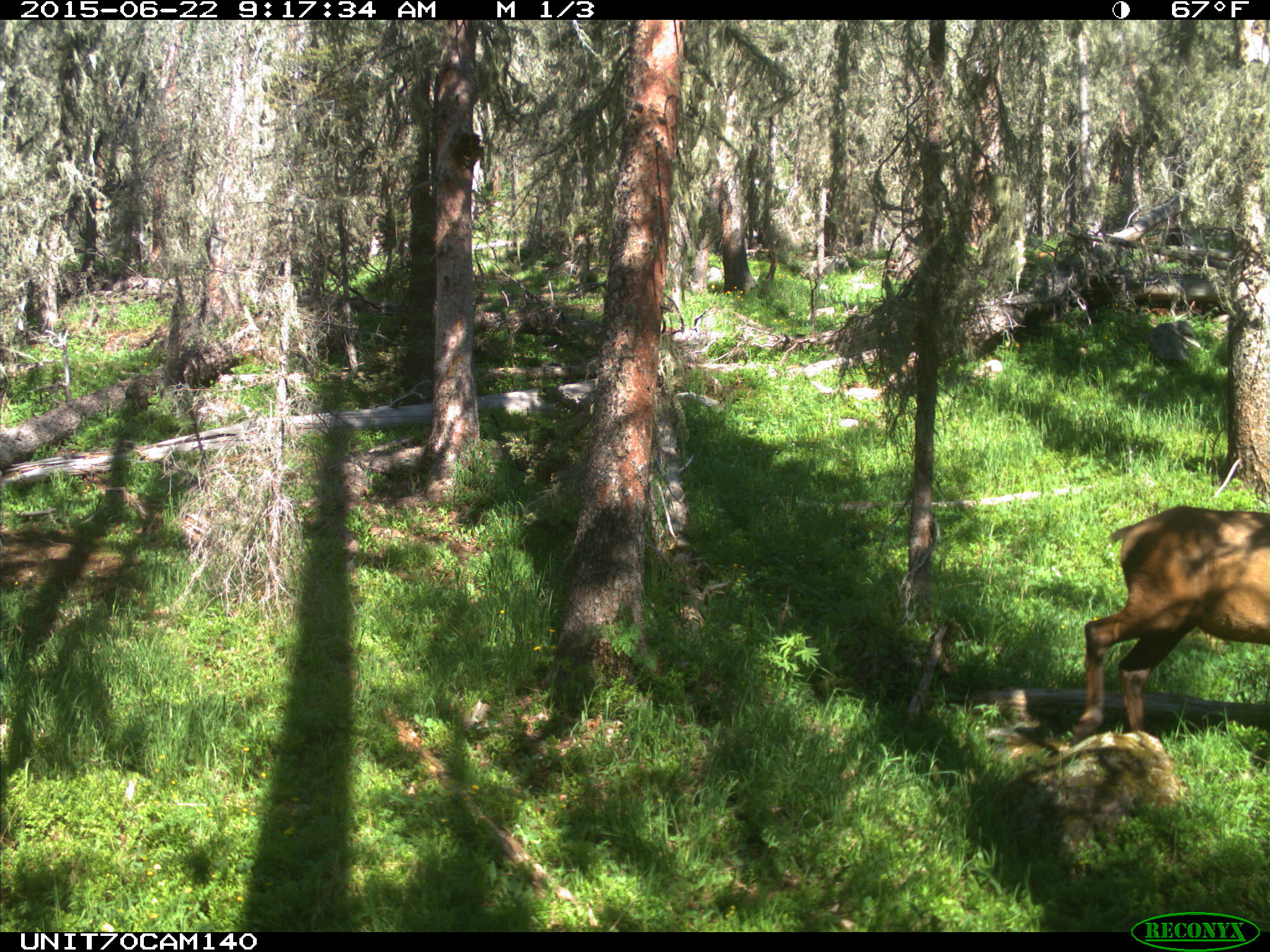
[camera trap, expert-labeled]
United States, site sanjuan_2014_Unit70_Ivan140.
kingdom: Animalia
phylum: Chordata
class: Mammalia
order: Artiodactyla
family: Cervidae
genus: Cervus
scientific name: Cervus elaphus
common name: red deer